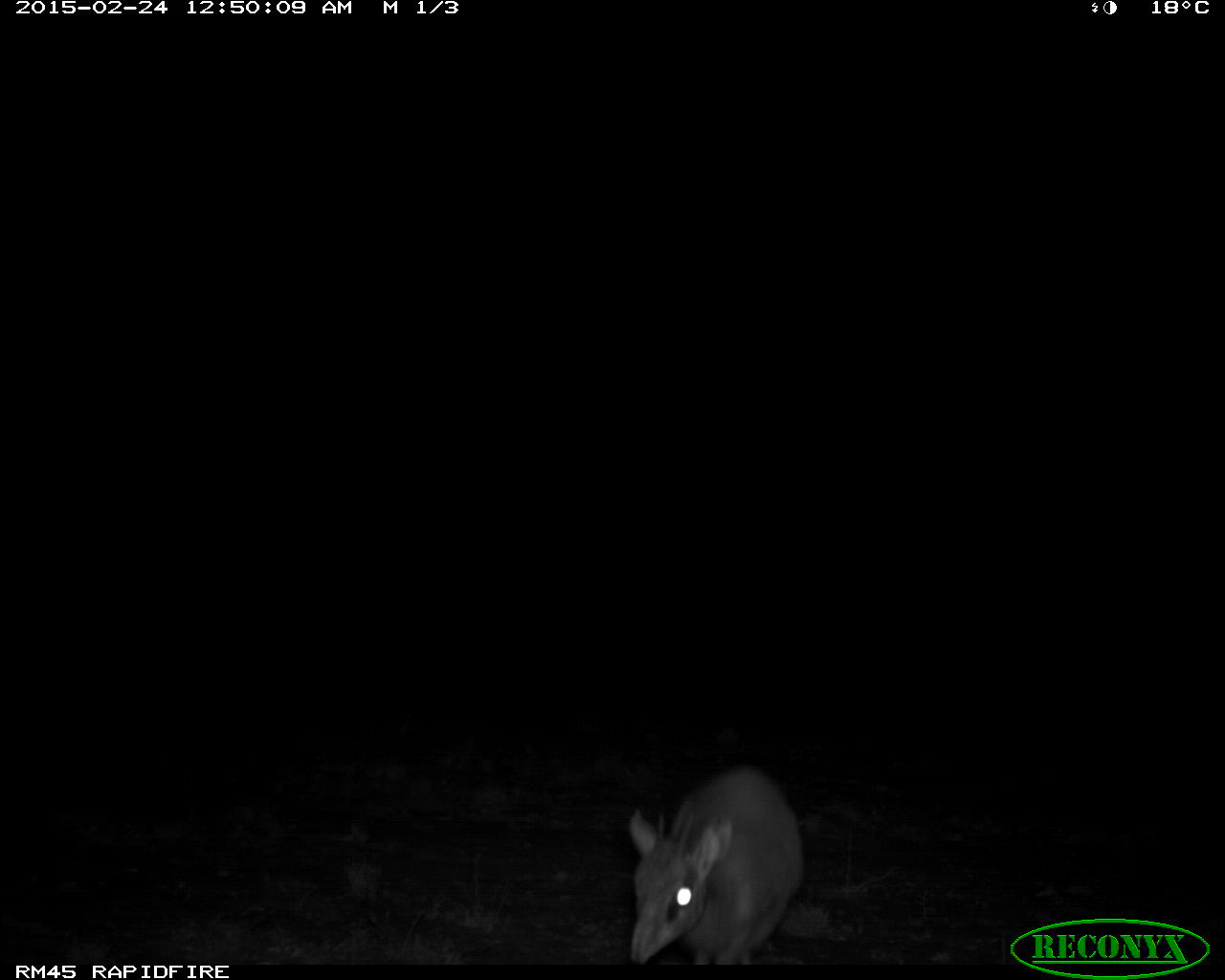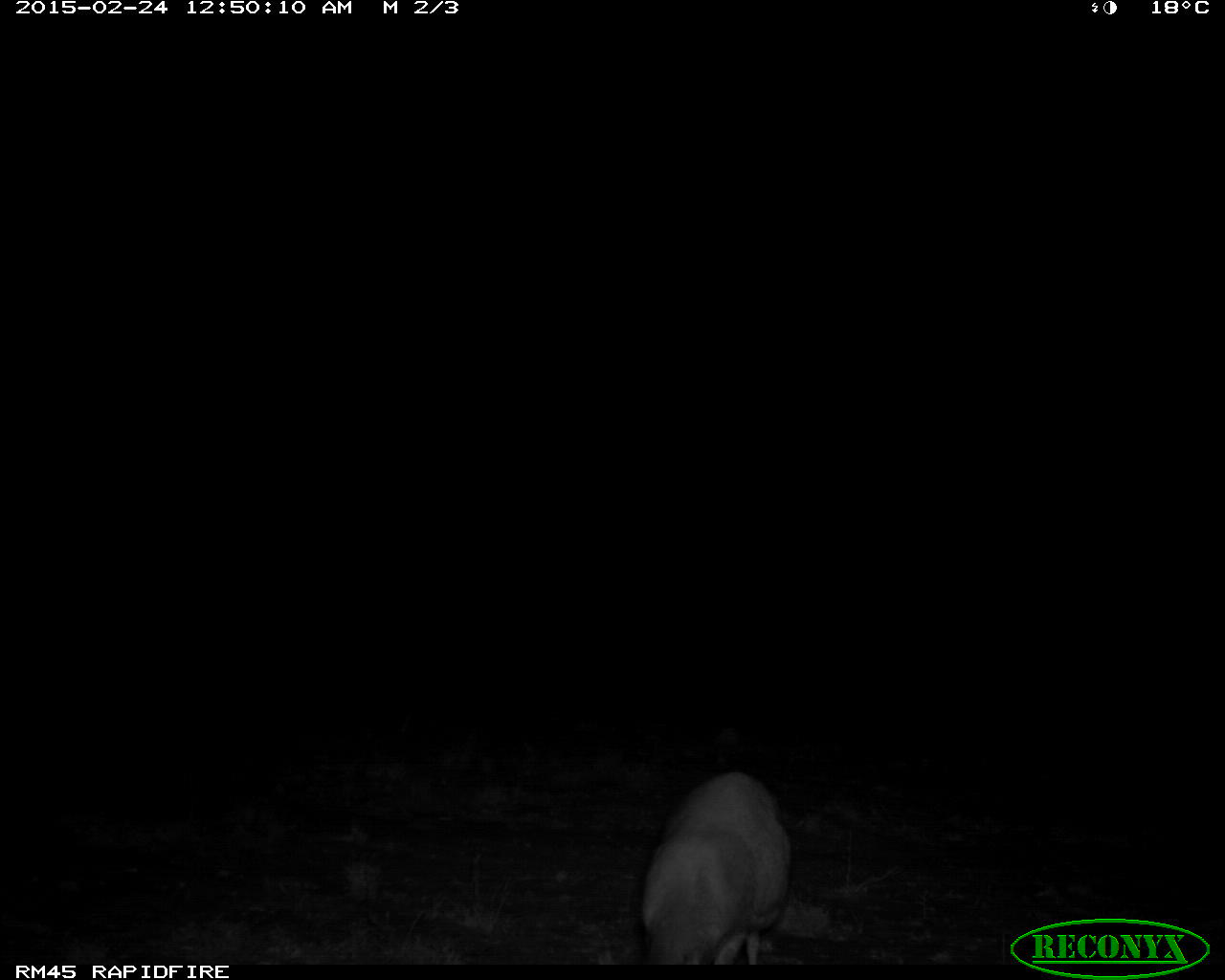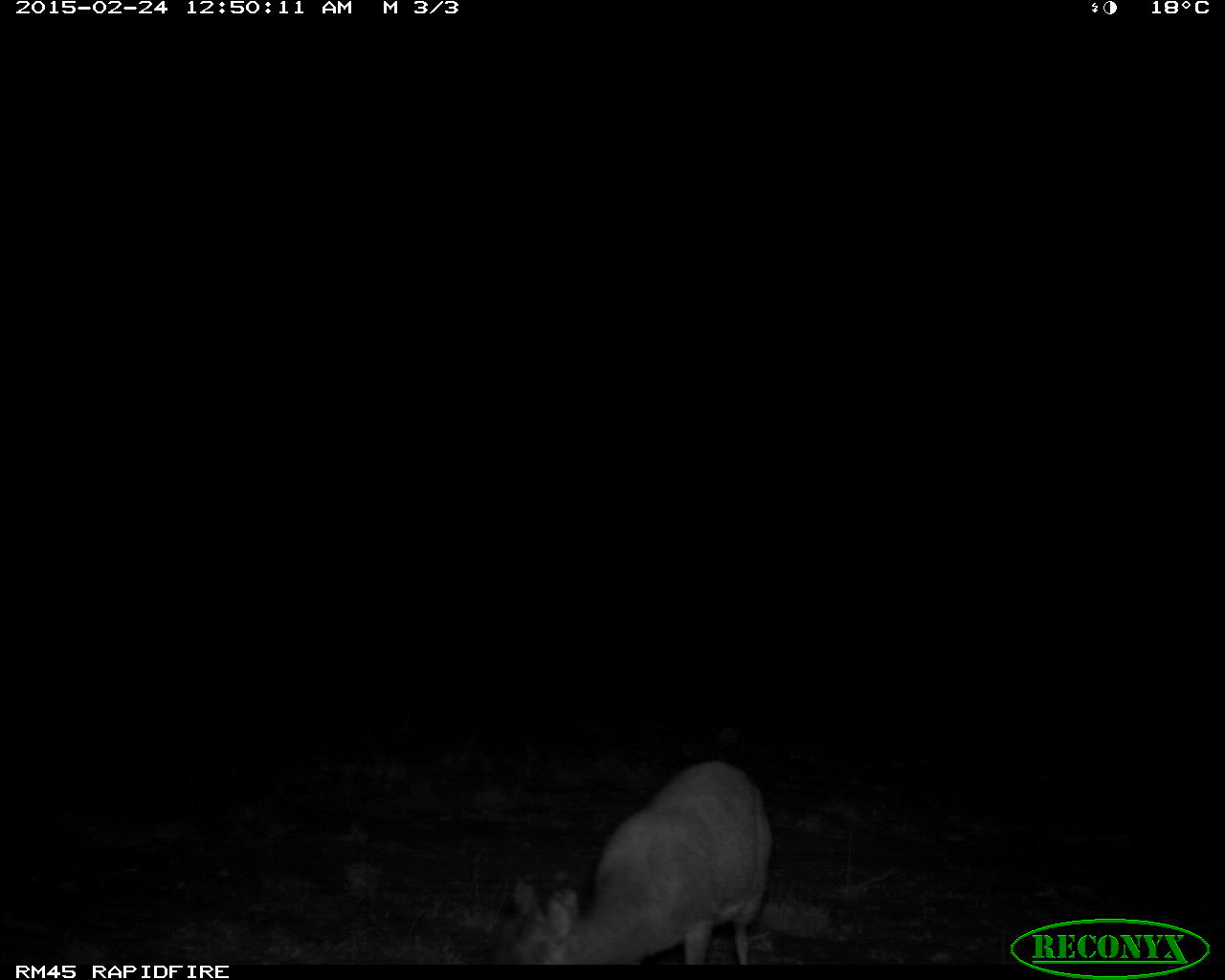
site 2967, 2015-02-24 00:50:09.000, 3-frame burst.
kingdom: Animalia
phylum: Chordata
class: Mammalia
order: Artiodactyla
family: Bovidae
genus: Madoqua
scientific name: Madoqua guentheri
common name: günther's dik-dik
Madoqua guentheri (günther's dik-dik), count 1.